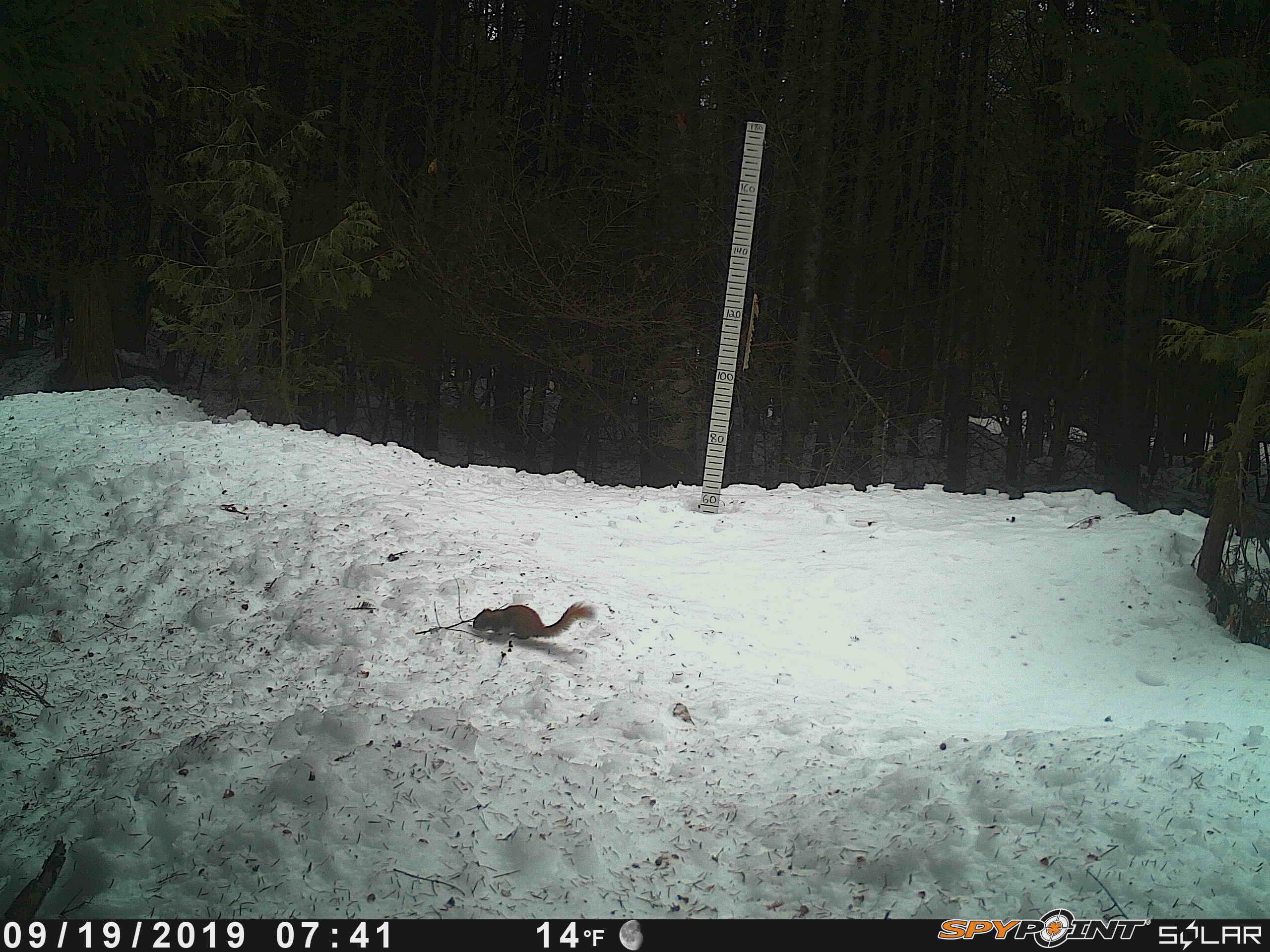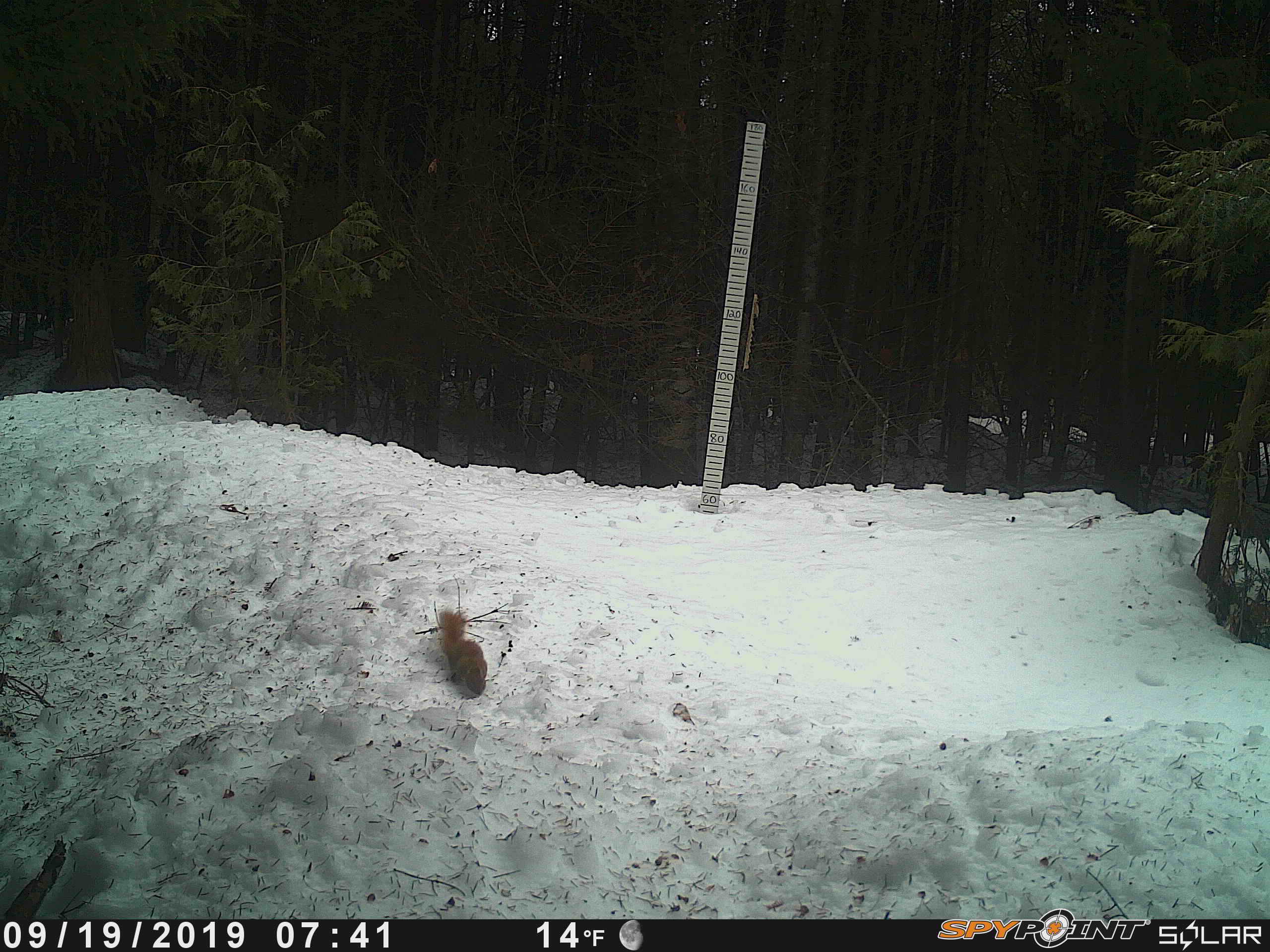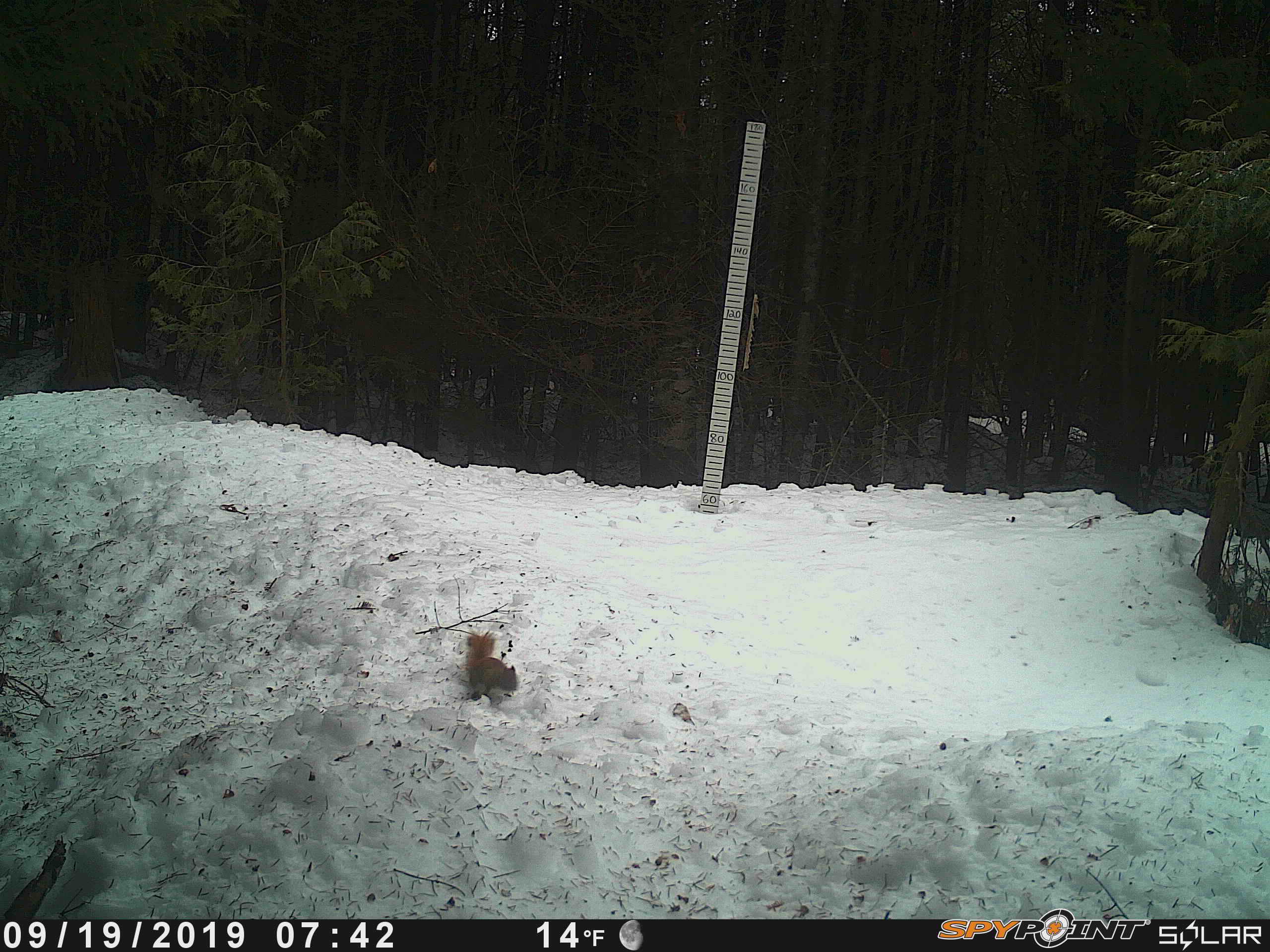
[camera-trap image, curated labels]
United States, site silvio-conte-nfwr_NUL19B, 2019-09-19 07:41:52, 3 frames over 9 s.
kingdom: Animalia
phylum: Chordata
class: Mammalia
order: Rodentia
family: Sciuridae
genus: Tamiasciurus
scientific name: Tamiasciurus hudsonicus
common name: red squirrel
Red squirrel (Tamiasciurus hudsonicus).